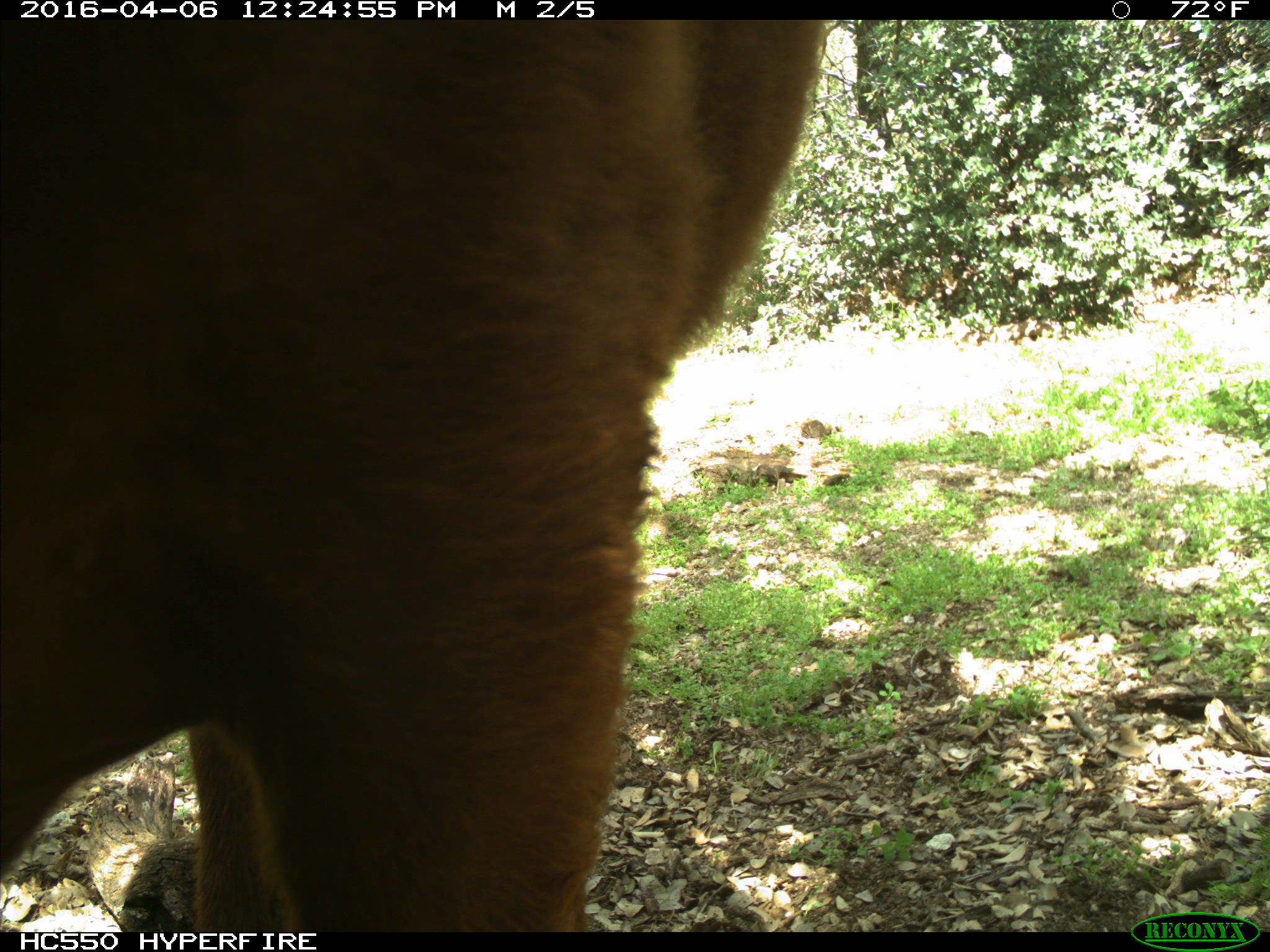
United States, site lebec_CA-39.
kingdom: Animalia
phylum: Chordata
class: Mammalia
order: Artiodactyla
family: Bovidae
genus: Bos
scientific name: Bos taurus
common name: domestic cow